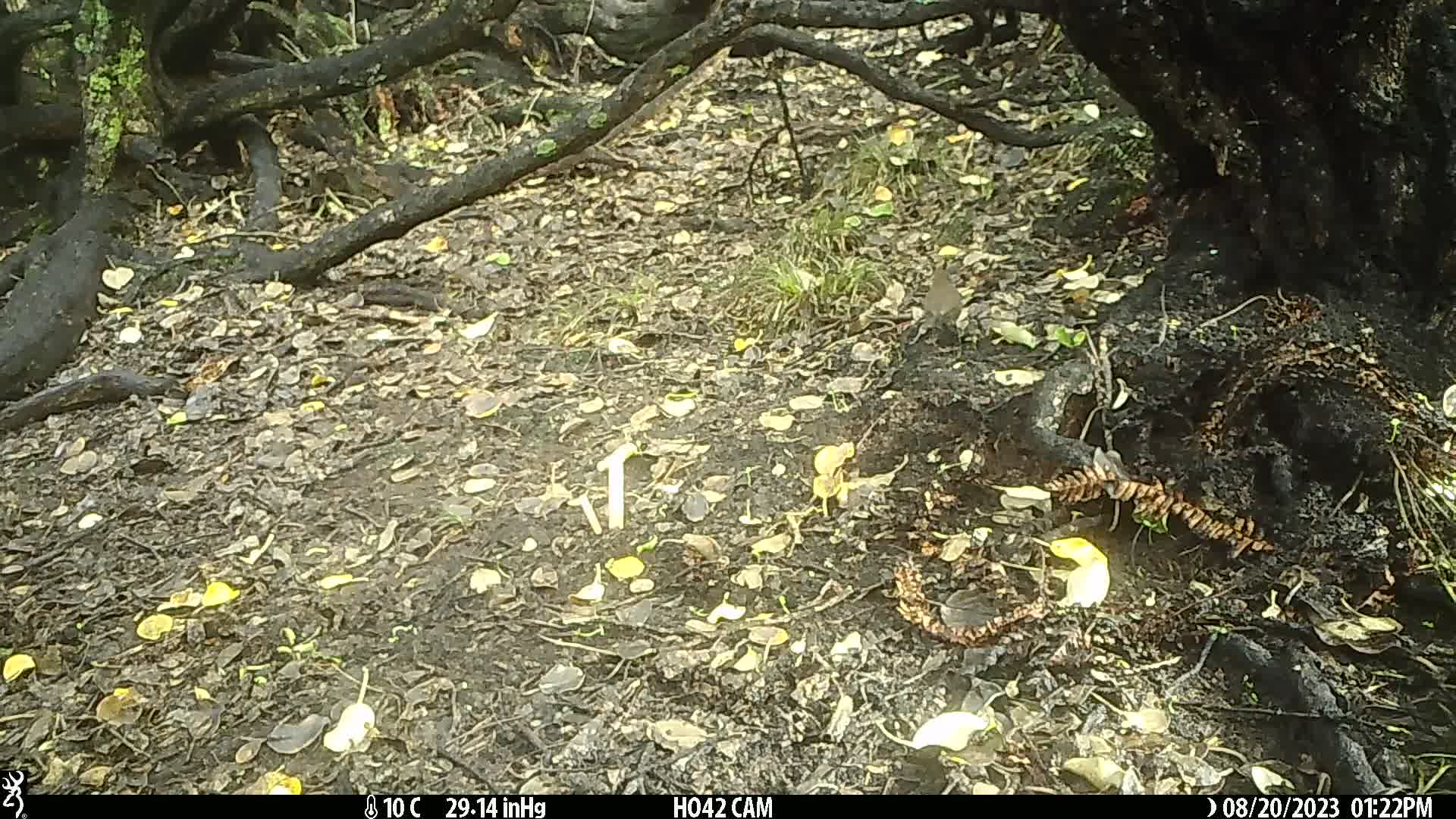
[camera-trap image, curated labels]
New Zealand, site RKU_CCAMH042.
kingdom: Animalia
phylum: Chordata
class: Aves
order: Passeriformes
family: Turdidae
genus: Turdus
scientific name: Turdus merula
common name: eurasian blackbird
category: blackbird